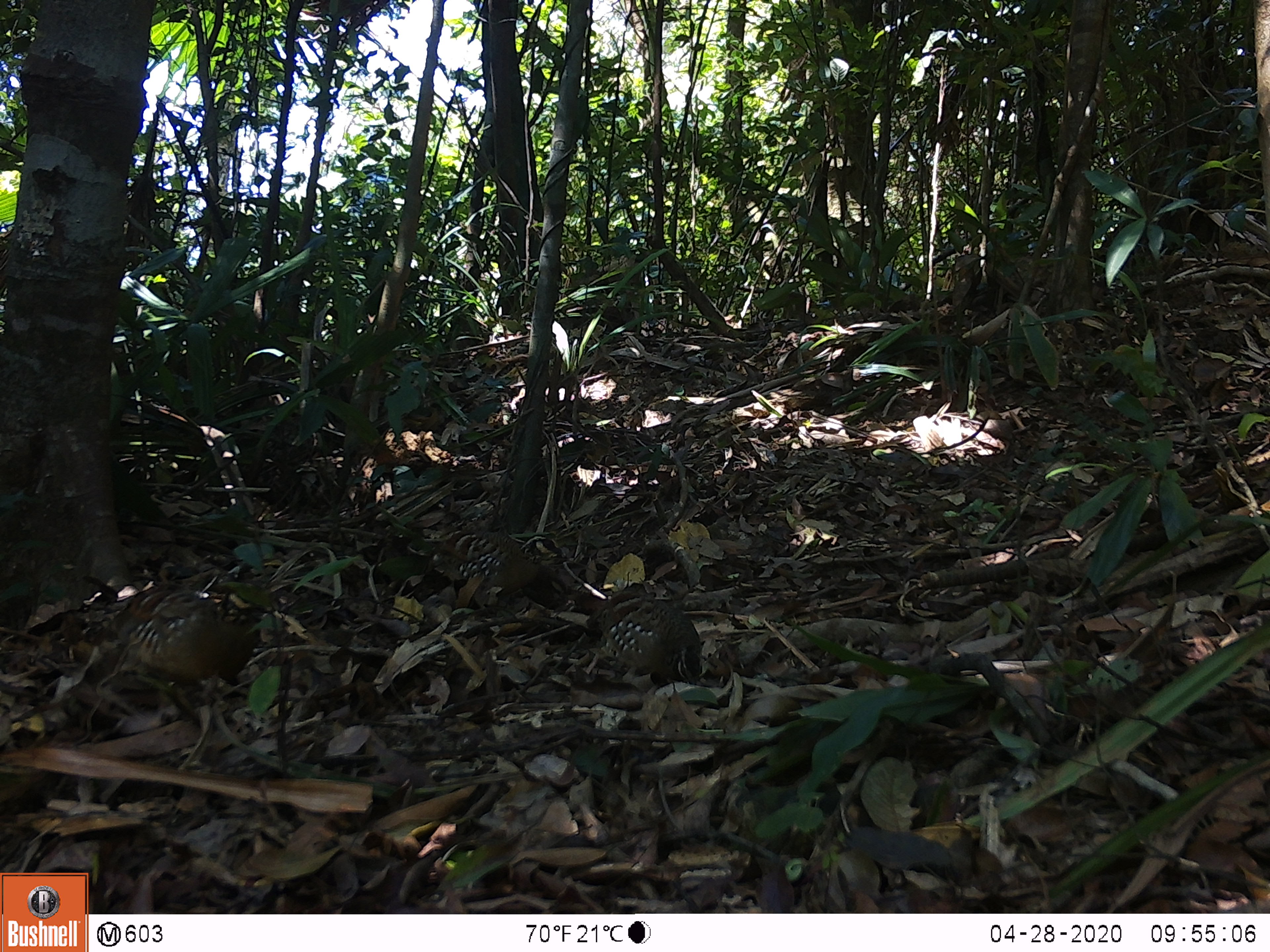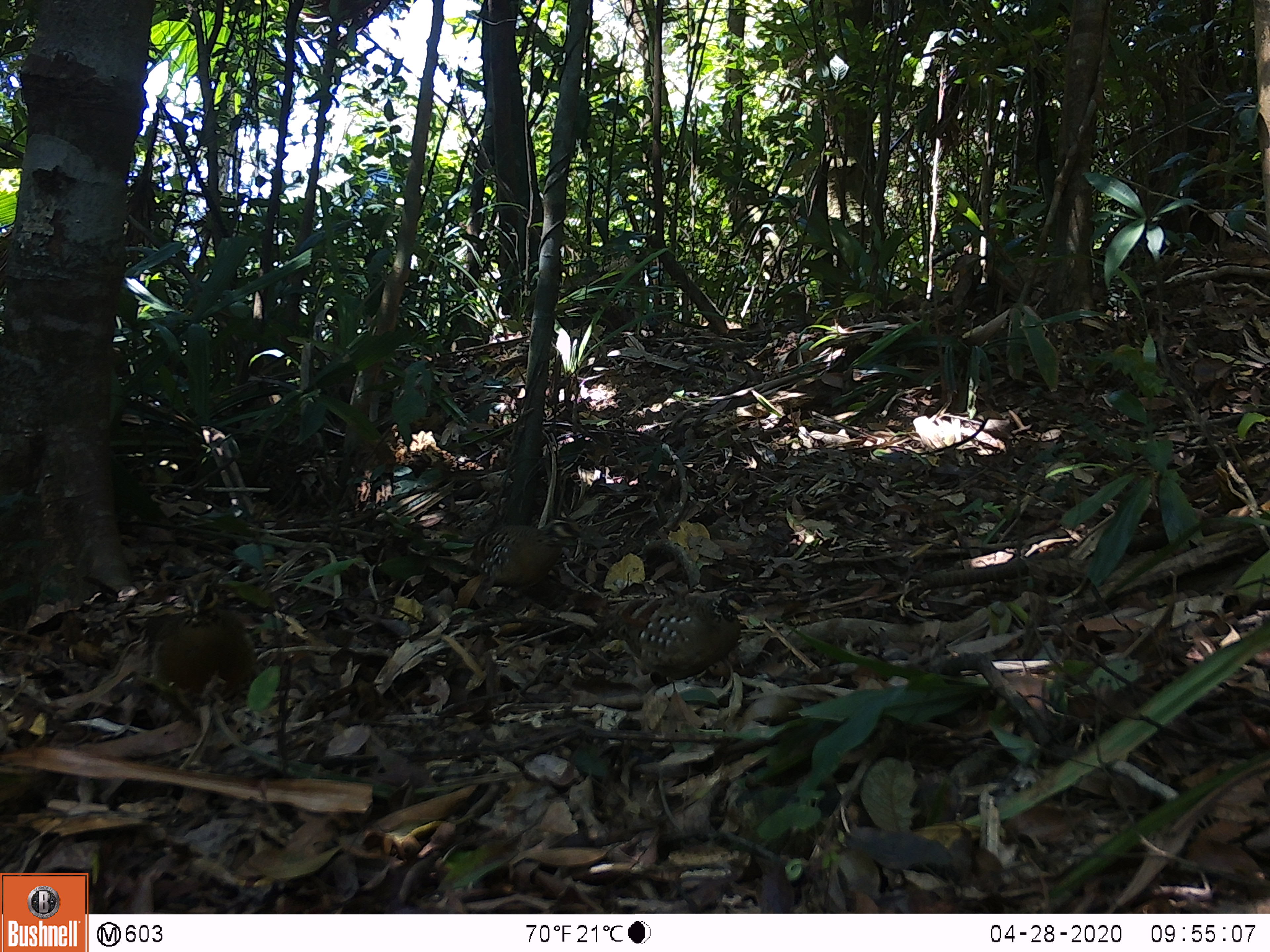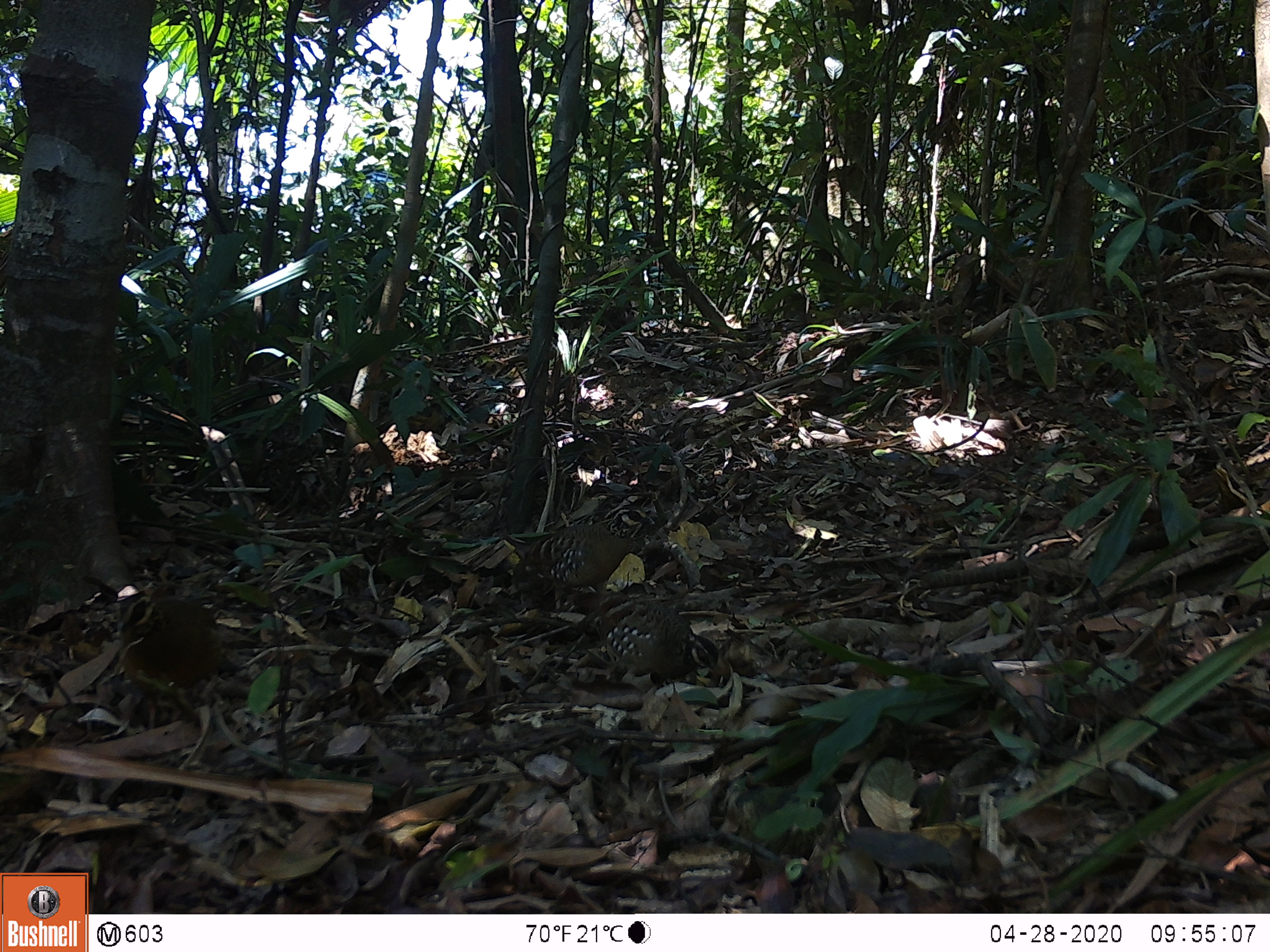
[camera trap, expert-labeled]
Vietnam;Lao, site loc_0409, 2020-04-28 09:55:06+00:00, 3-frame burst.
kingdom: Animalia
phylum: Chordata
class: Aves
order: Galliformes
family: Phasianidae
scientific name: Phasianidae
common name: partridge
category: unidentified partridge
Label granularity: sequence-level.